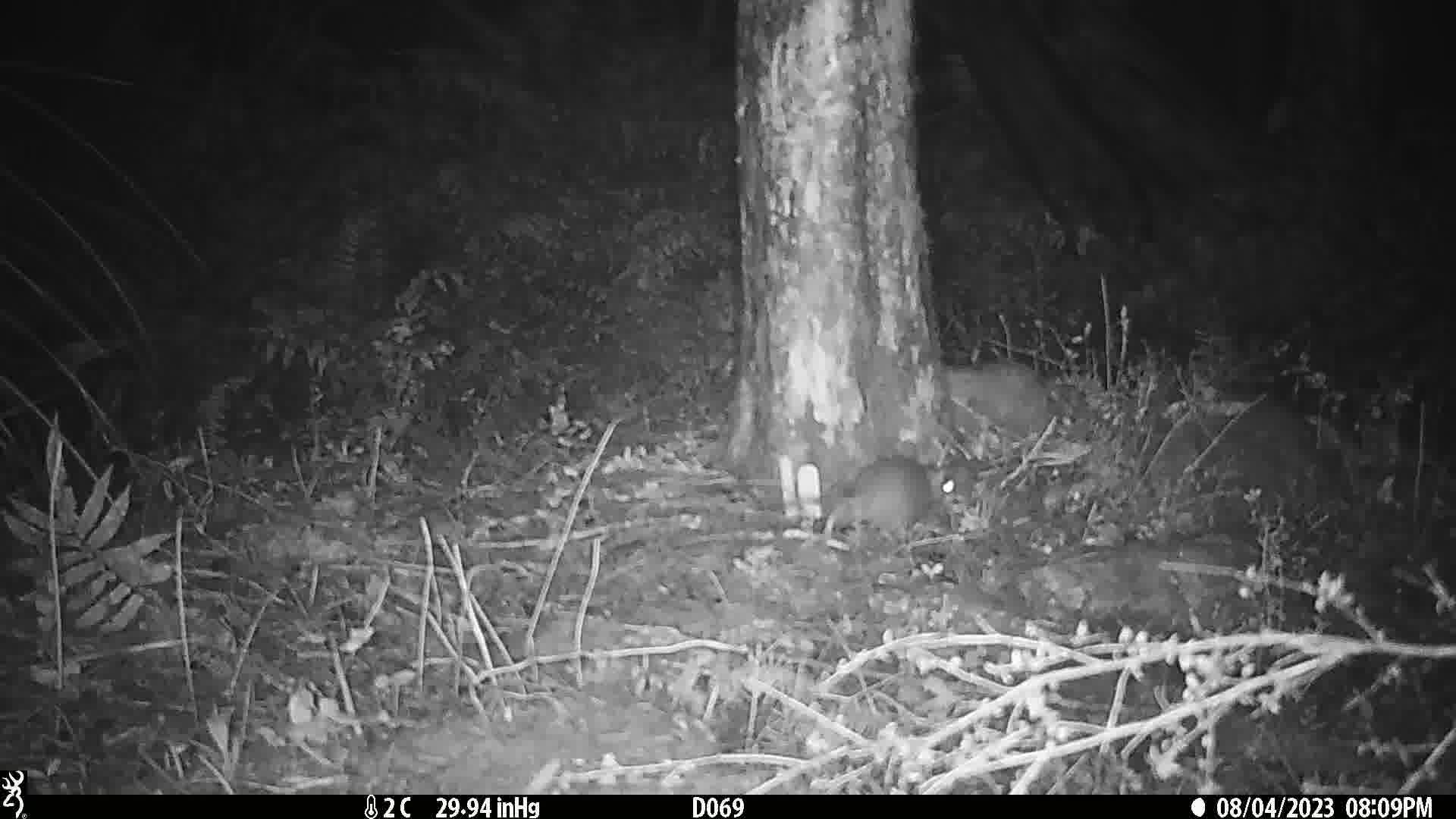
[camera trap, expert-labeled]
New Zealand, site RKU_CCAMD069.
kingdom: Animalia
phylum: Chordata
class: Mammalia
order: Rodentia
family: Muridae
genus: Rattus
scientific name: Rattus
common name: rat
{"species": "rat (Rattus)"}